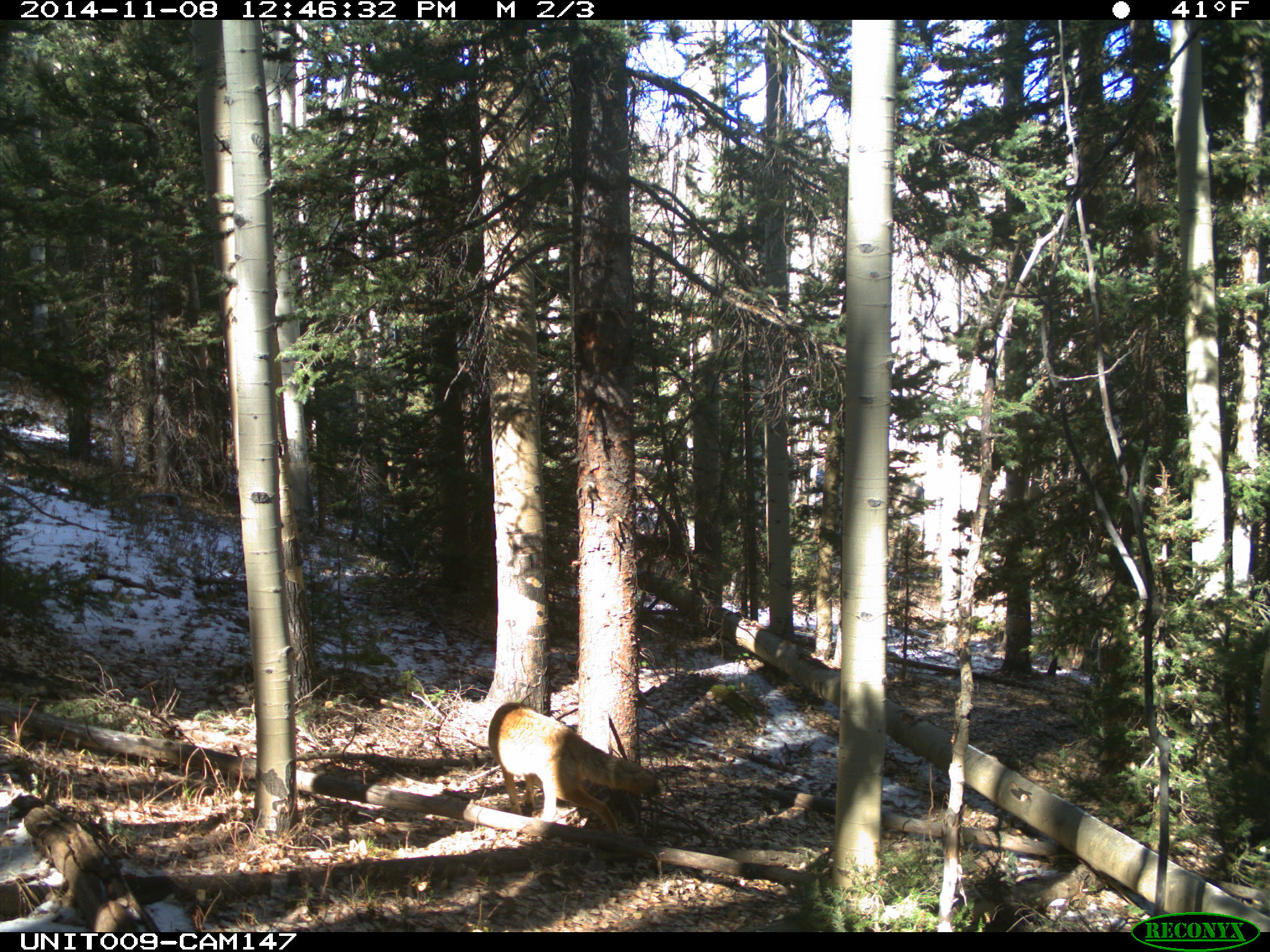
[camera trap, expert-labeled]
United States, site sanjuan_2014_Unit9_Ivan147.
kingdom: Animalia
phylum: Chordata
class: Mammalia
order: Carnivora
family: Canidae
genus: Canis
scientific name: Canis latrans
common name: coyote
Canis latrans (coyote).